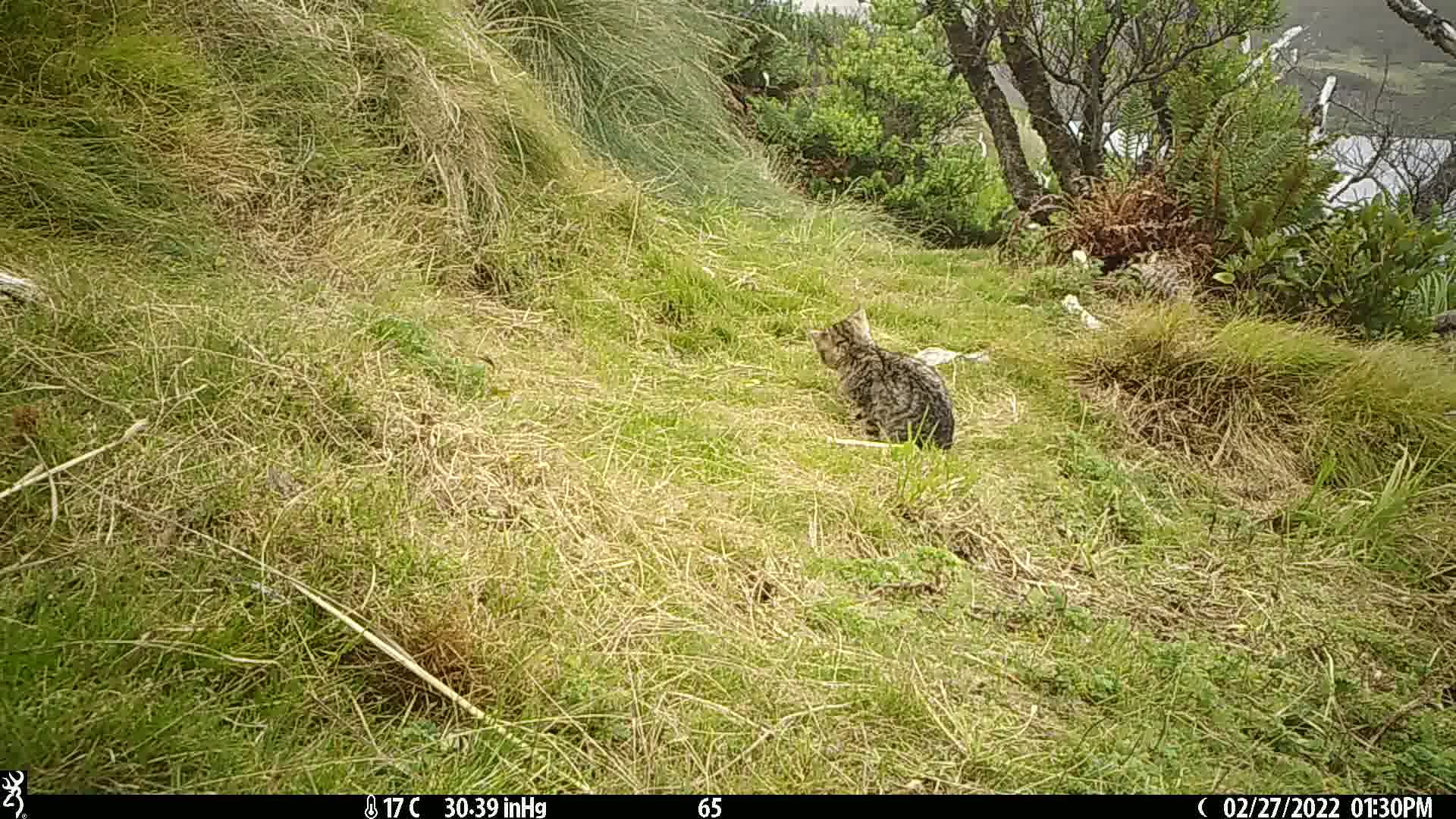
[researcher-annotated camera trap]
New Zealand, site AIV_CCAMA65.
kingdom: Animalia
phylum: Chordata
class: Mammalia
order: Carnivora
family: Felidae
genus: Felis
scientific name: Felis catus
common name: domestic cat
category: cat